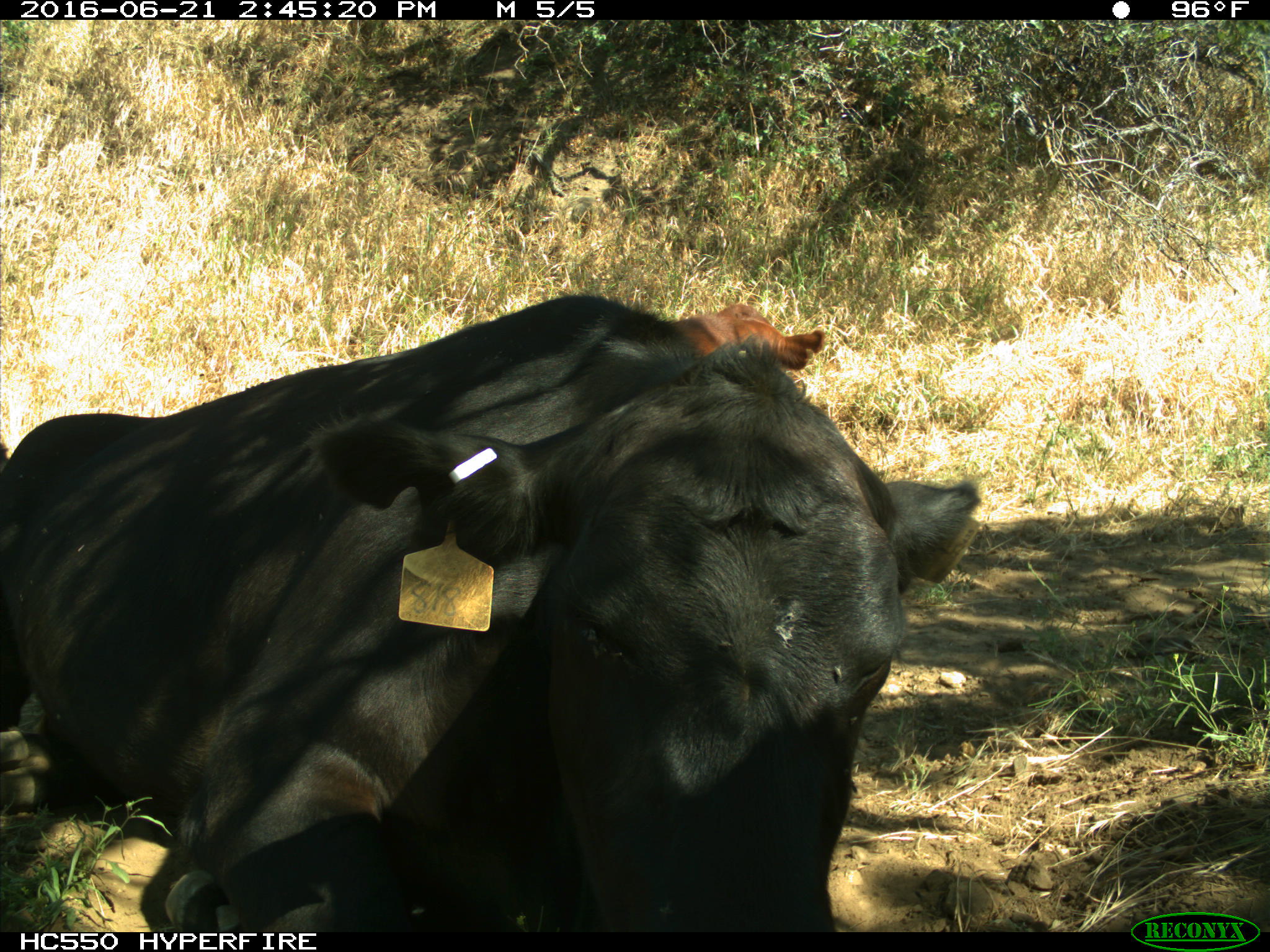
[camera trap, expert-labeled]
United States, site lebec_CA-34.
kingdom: Animalia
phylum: Chordata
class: Mammalia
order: Artiodactyla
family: Bovidae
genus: Bos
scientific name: Bos taurus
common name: domestic cow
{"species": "Bos taurus (domestic cow)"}